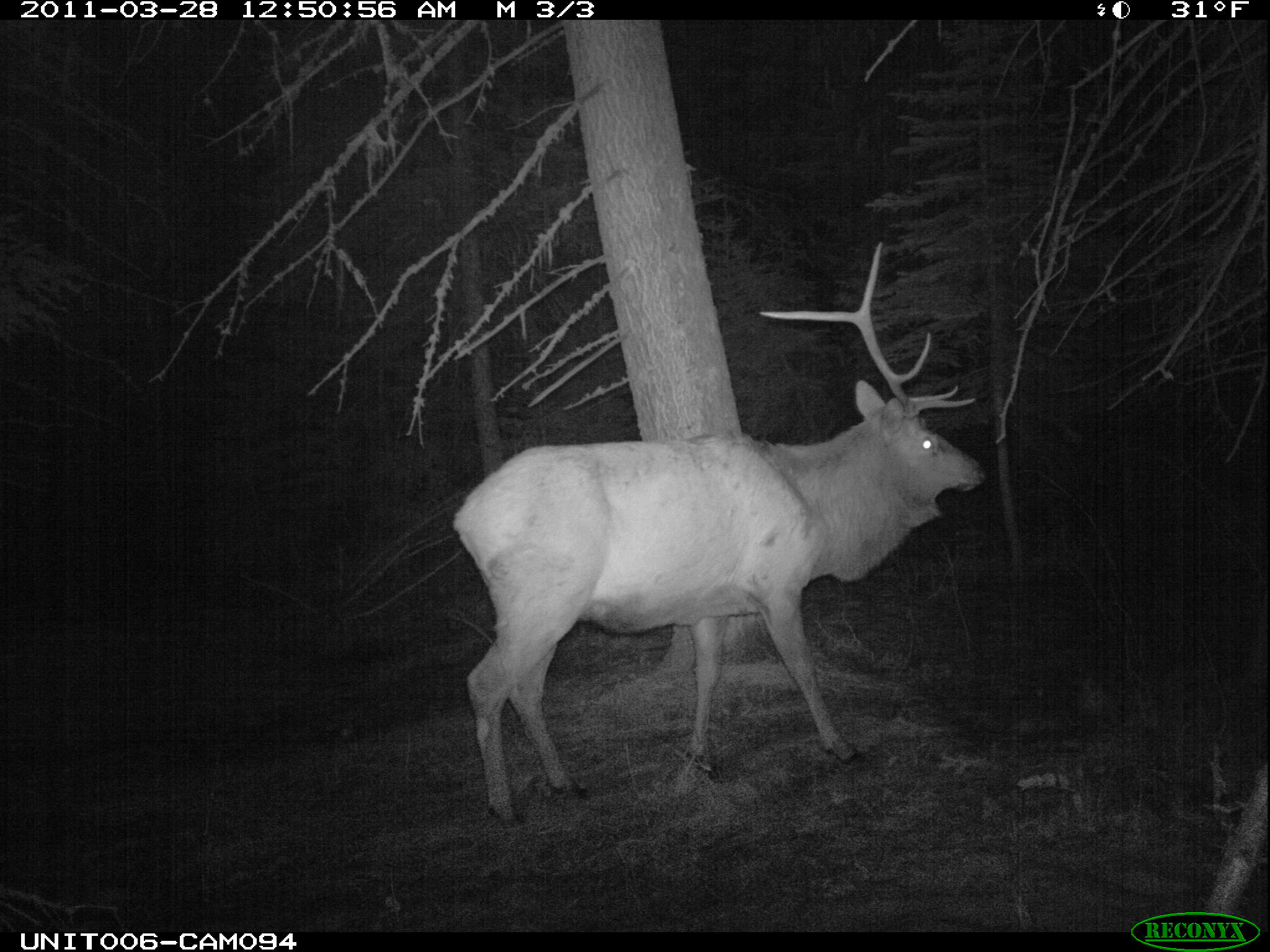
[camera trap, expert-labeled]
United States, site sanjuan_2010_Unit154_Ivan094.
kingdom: Animalia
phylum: Chordata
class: Mammalia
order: Artiodactyla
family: Cervidae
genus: Cervus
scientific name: Cervus elaphus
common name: red deer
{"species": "Cervus elaphus (red deer)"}